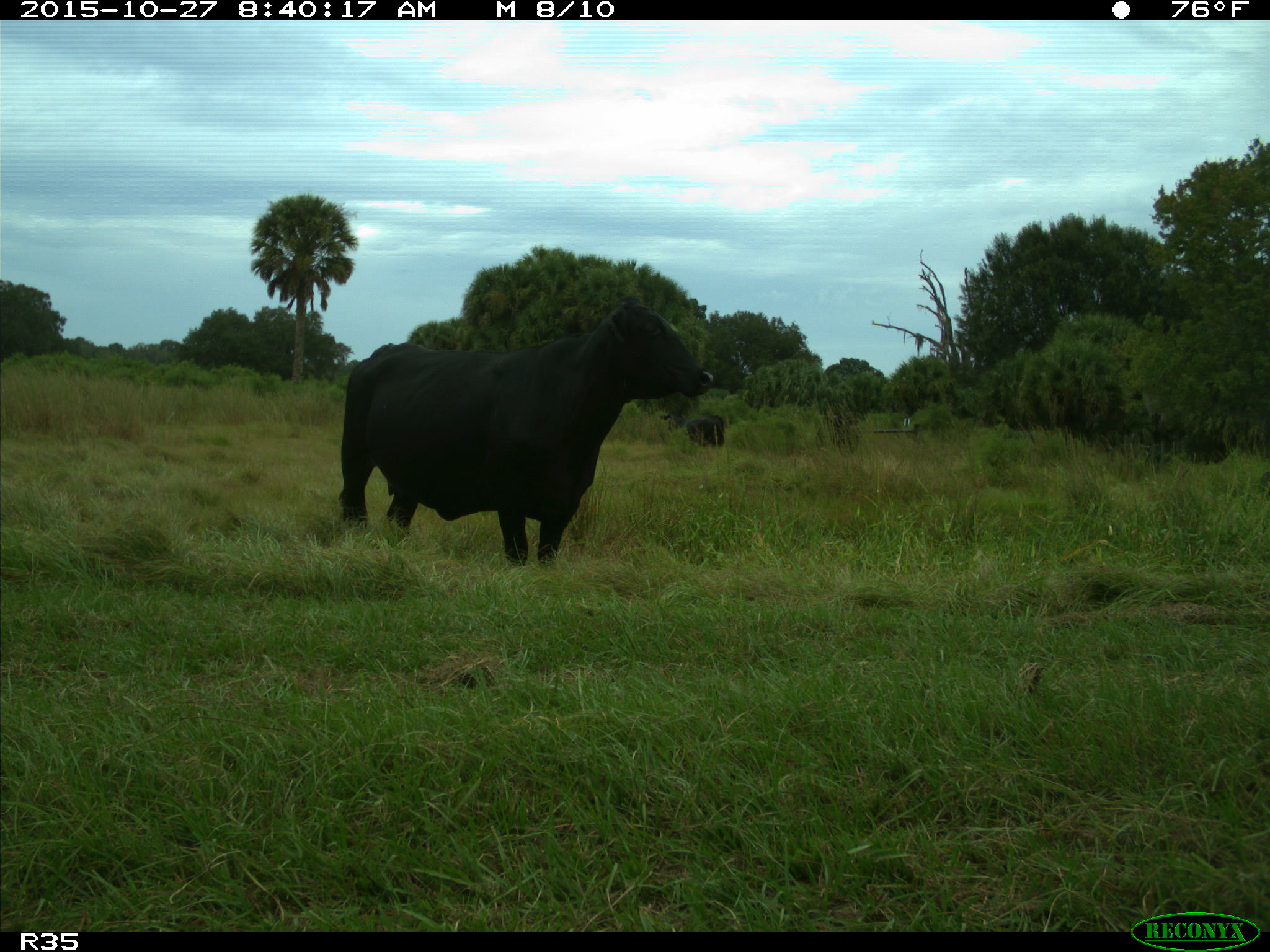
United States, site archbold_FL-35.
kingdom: Animalia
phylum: Chordata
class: Mammalia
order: Artiodactyla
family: Bovidae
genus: Bos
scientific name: Bos taurus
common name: domestic cow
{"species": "Bos taurus (domestic cow)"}